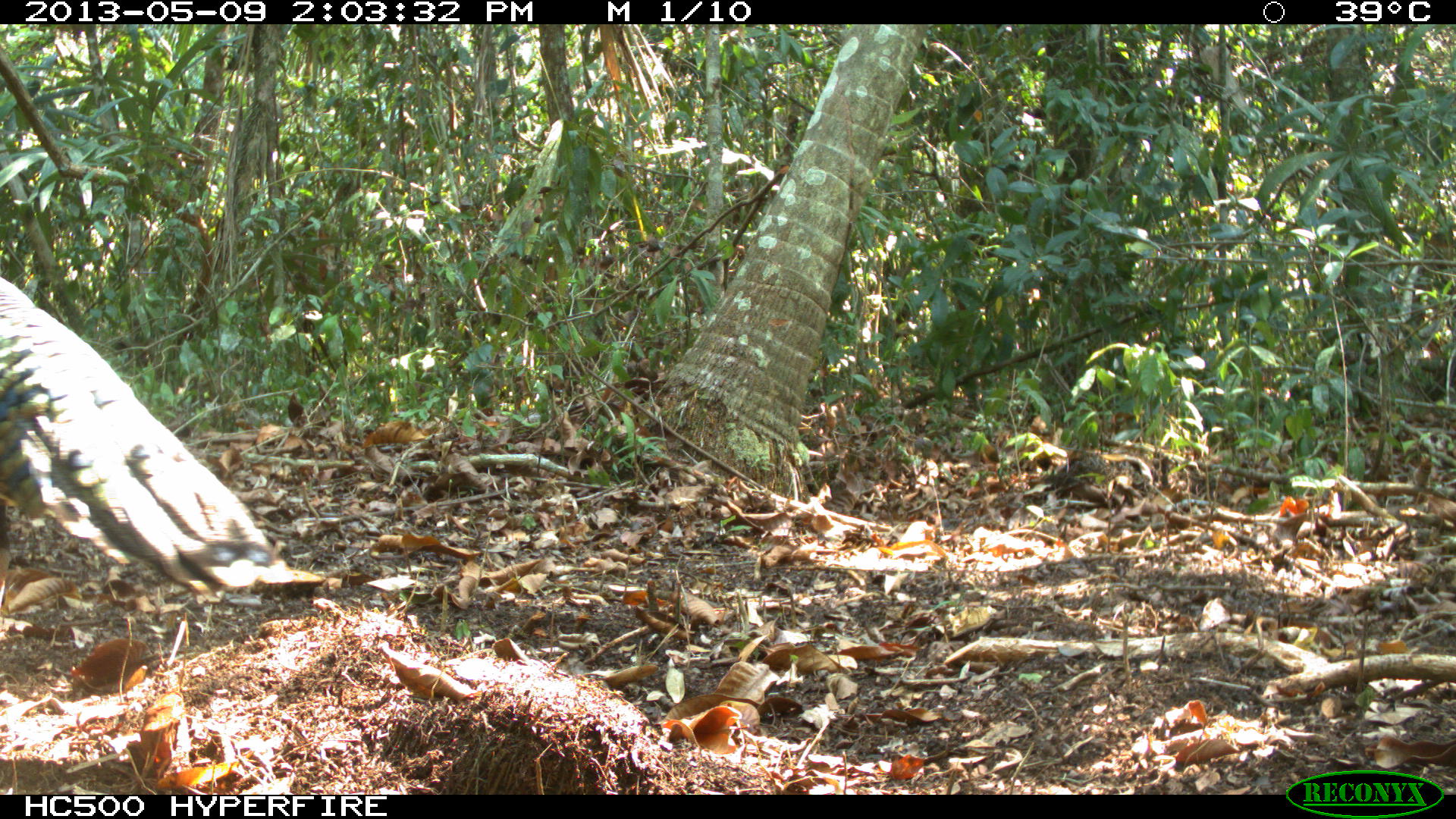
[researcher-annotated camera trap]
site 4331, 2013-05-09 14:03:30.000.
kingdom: Animalia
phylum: Chordata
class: Aves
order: Galliformes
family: Phasianidae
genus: Meleagris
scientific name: Meleagris ocellata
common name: ocellated turkey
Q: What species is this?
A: Meleagris ocellata (ocellated turkey).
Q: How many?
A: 1.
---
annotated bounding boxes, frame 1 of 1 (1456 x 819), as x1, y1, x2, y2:
meleagris ocellata: 0, 276, 293, 607